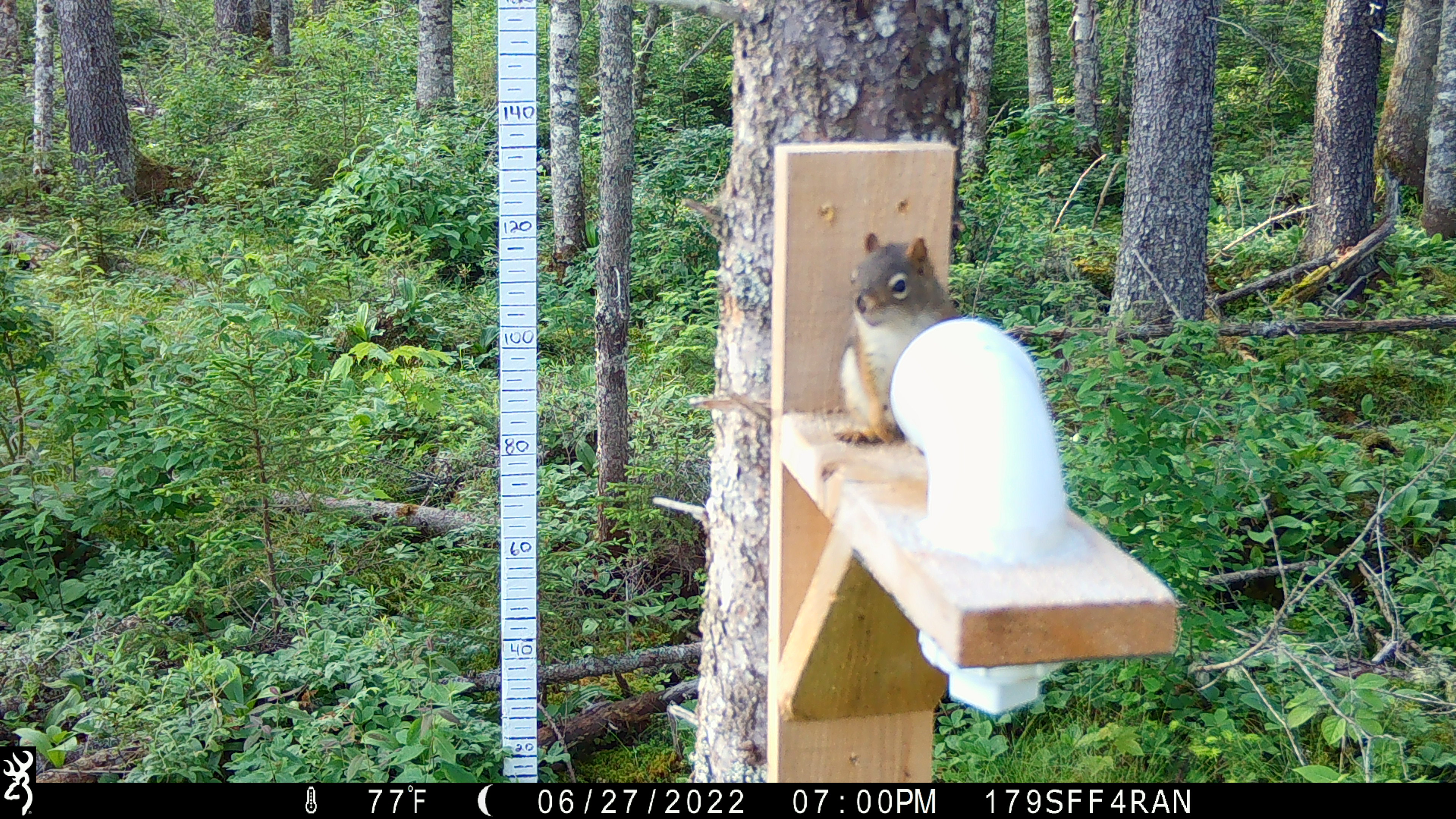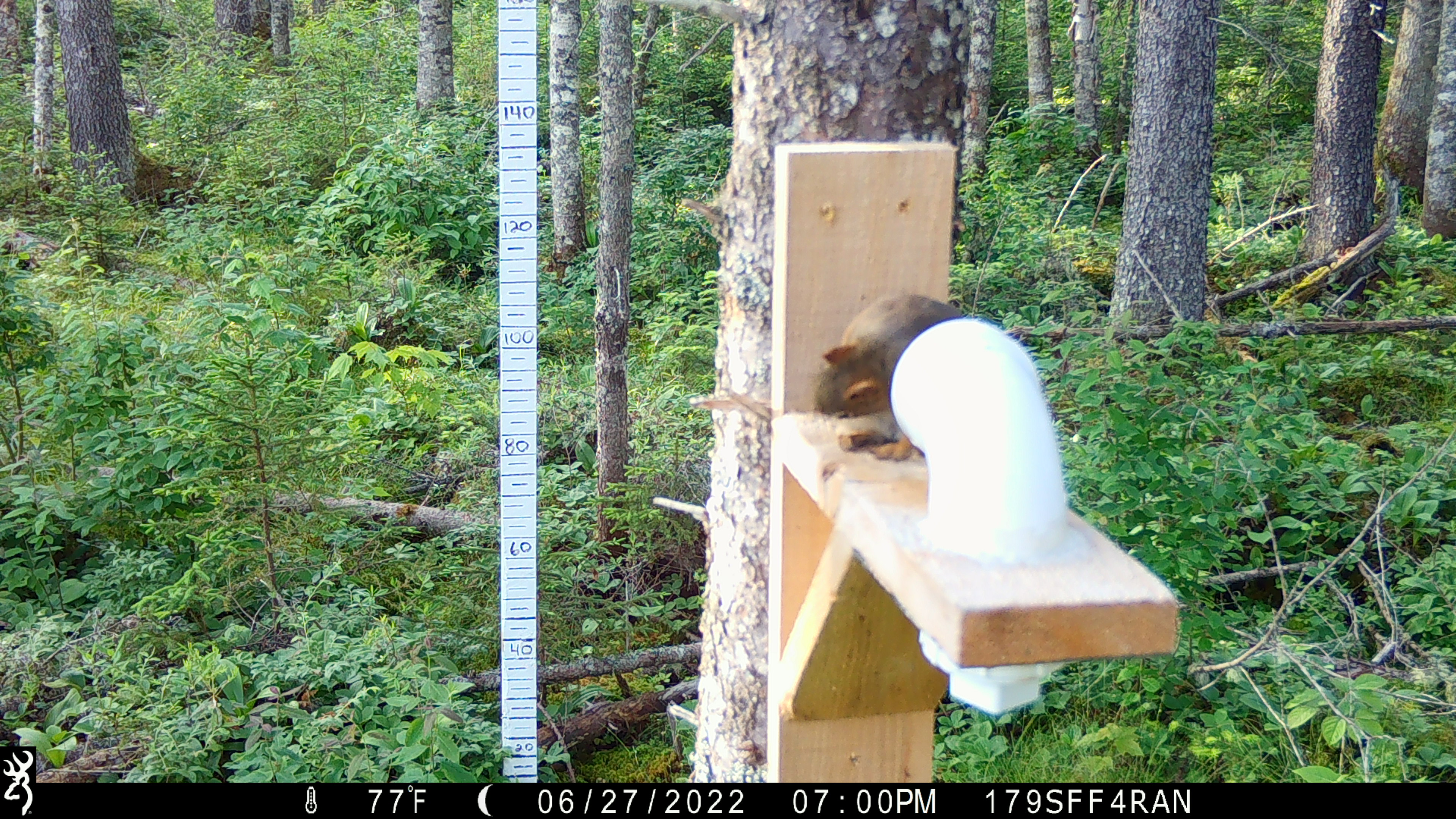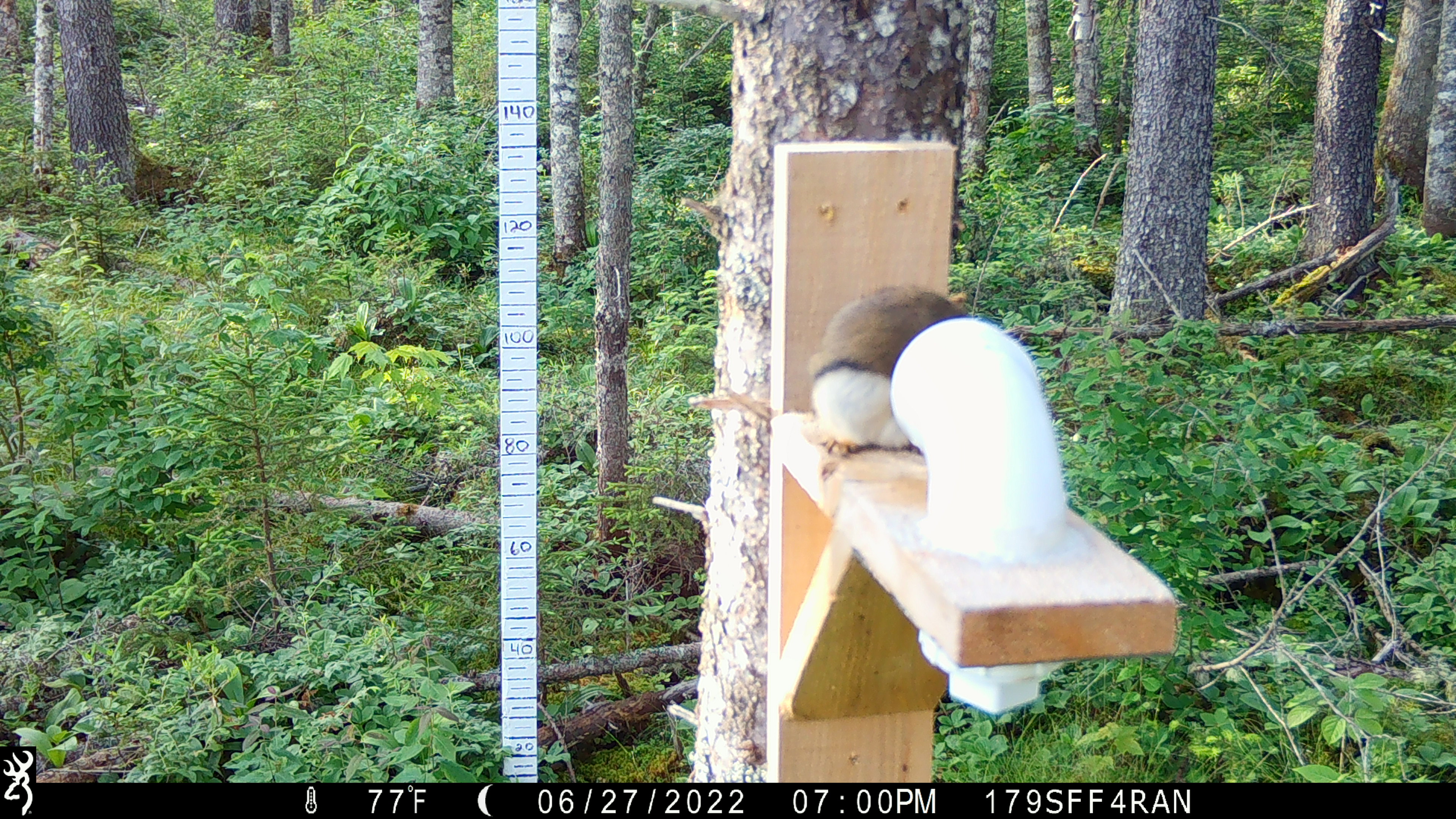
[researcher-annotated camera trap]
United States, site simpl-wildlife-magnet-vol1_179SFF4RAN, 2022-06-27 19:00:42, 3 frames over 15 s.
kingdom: Animalia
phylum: Chordata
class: Mammalia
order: Rodentia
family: Sciuridae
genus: Tamiasciurus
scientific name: Tamiasciurus hudsonicus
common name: red squirrel